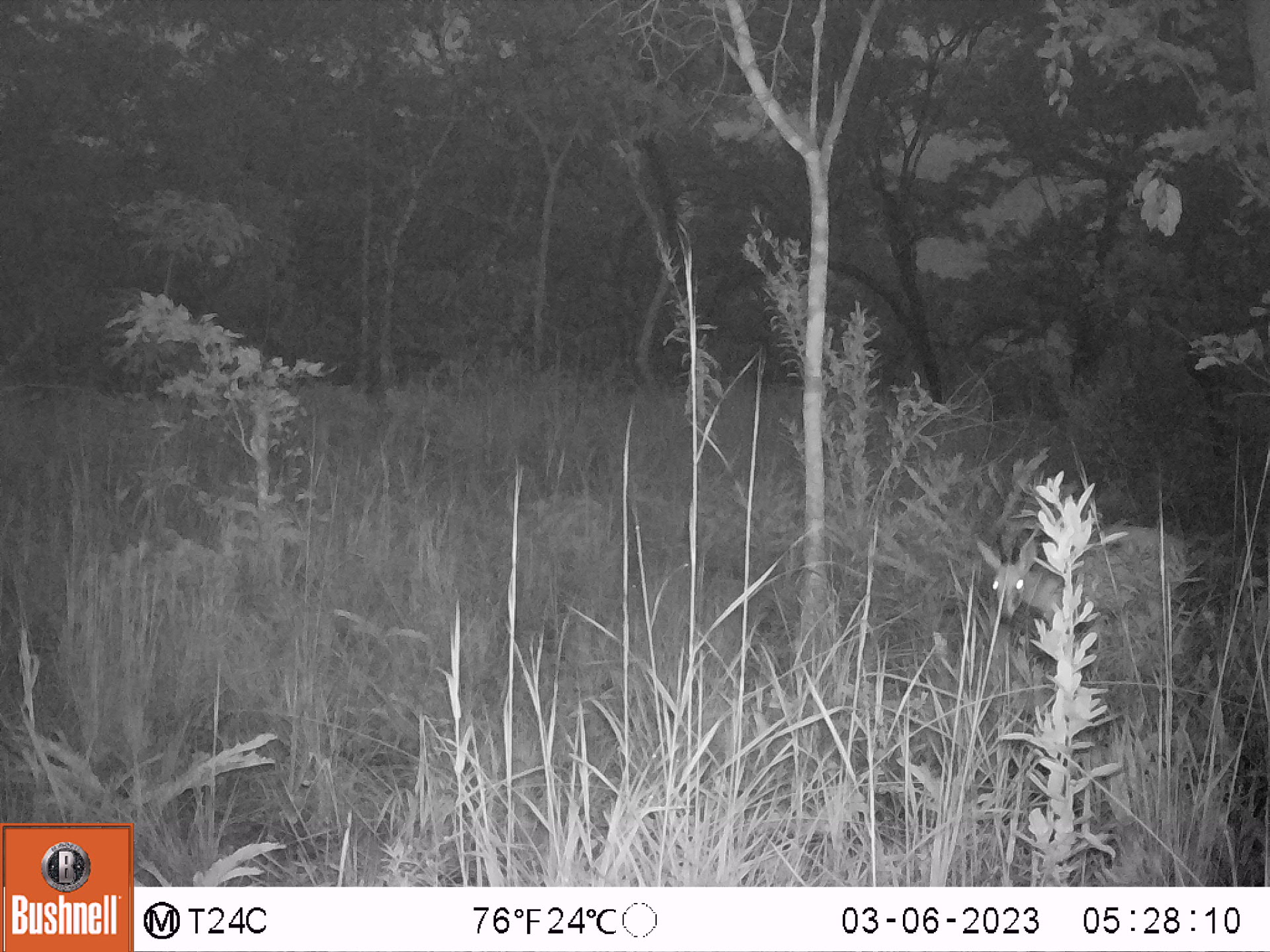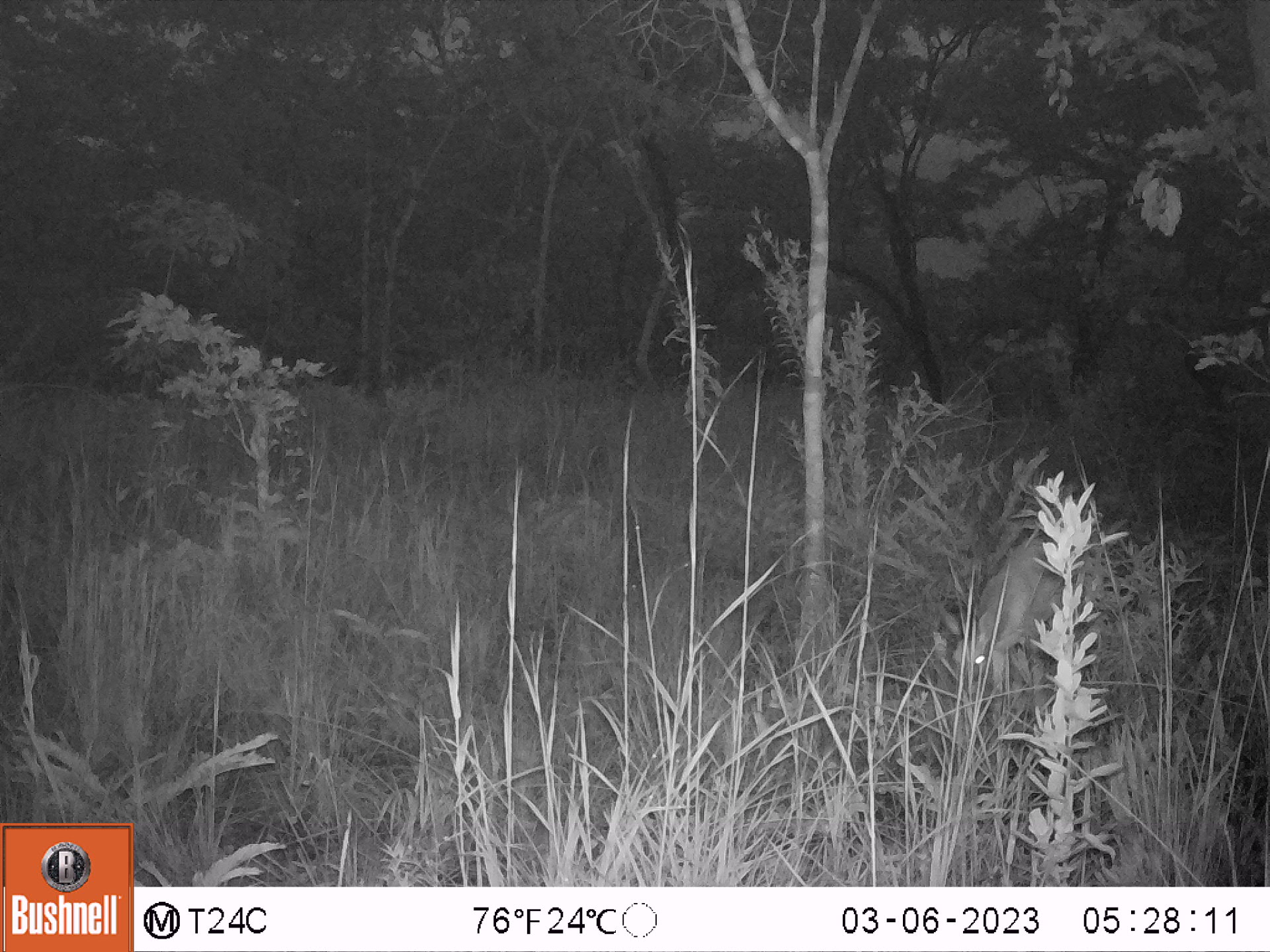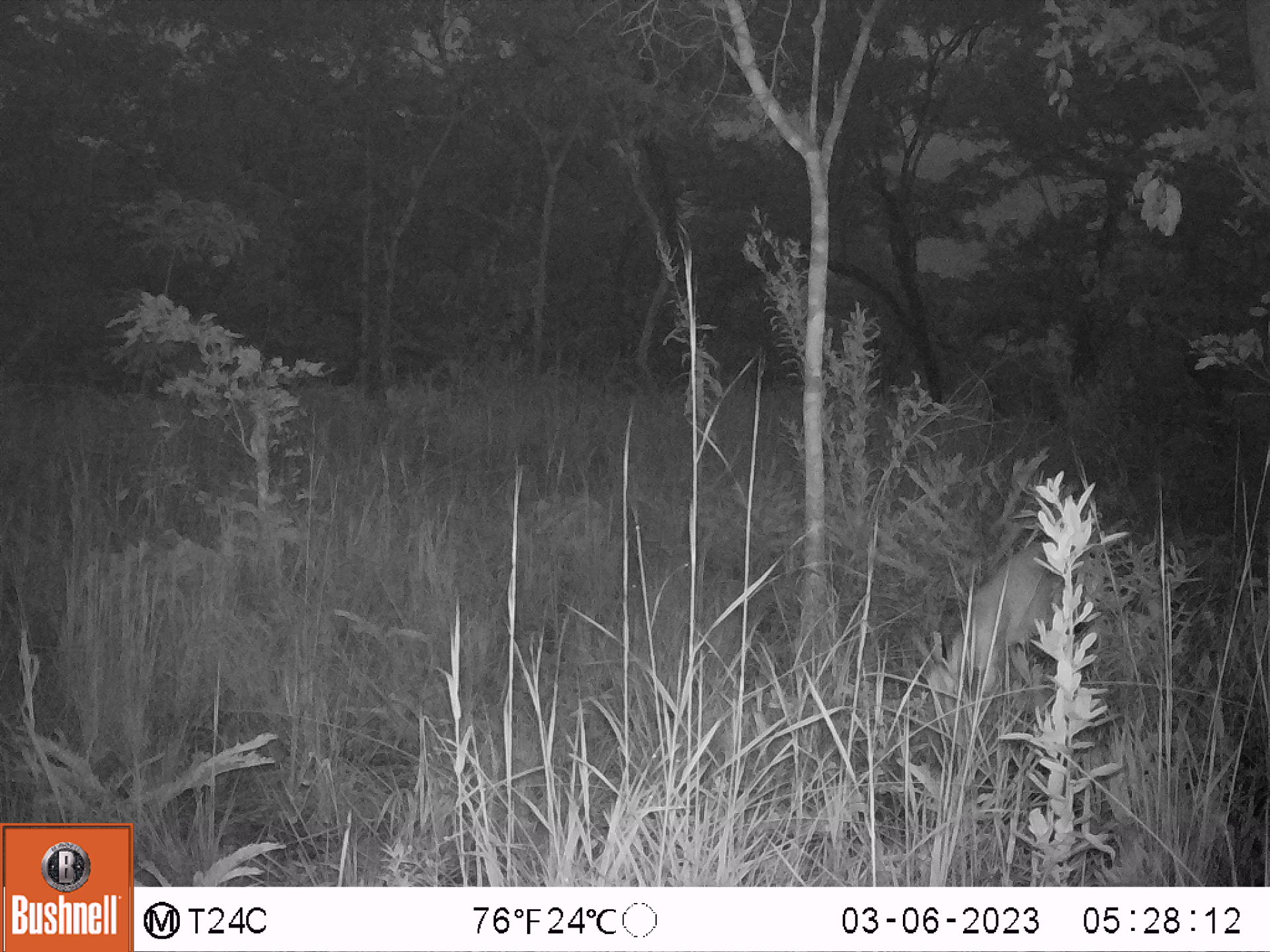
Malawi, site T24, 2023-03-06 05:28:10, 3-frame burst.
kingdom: Animalia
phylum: Chordata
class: Mammalia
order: Artiodactyla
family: Bovidae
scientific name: Antilopinae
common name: small antelope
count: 1